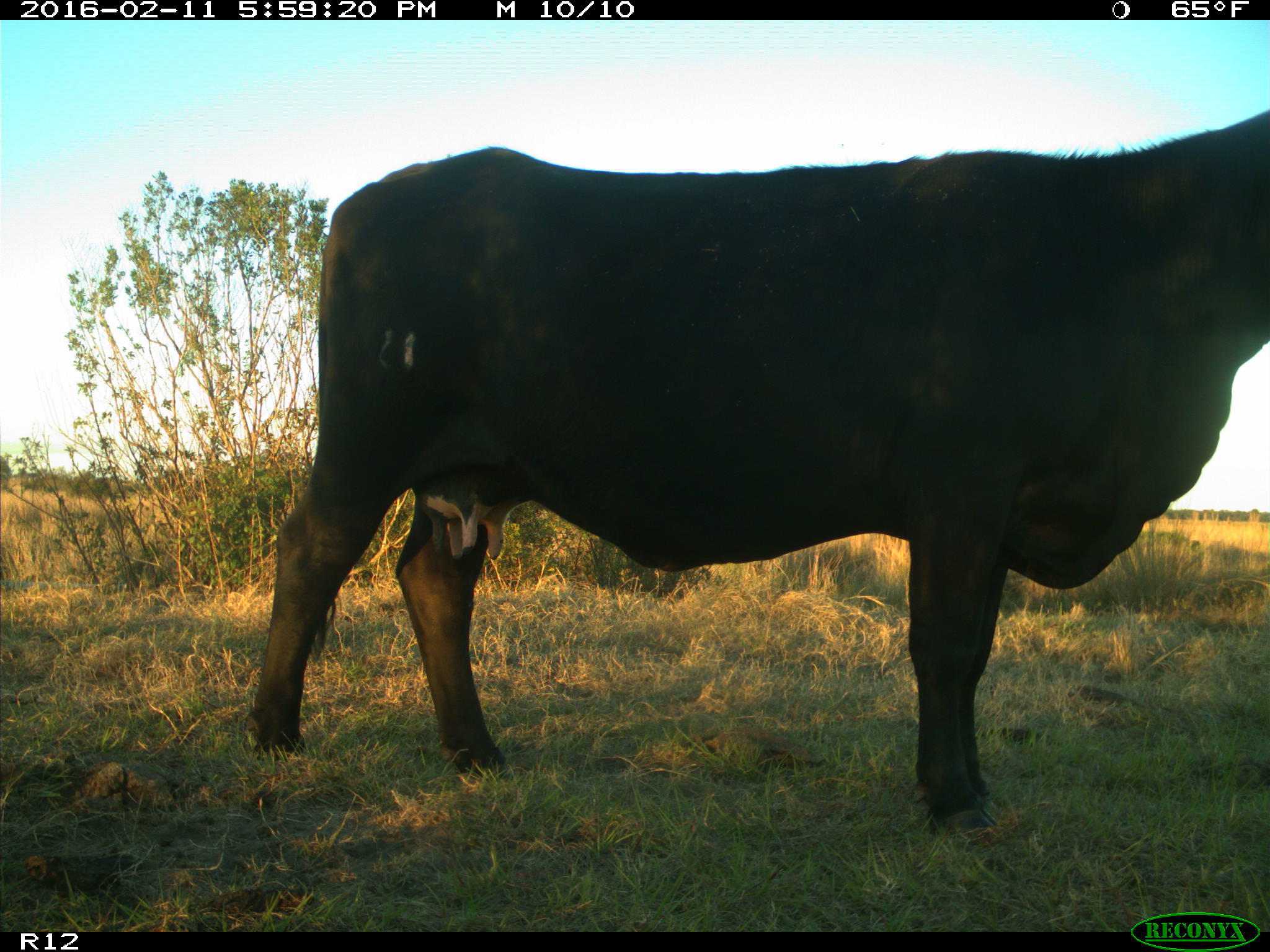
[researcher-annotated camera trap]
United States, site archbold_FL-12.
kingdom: Animalia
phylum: Chordata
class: Mammalia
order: Artiodactyla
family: Bovidae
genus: Bos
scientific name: Bos taurus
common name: domestic cow